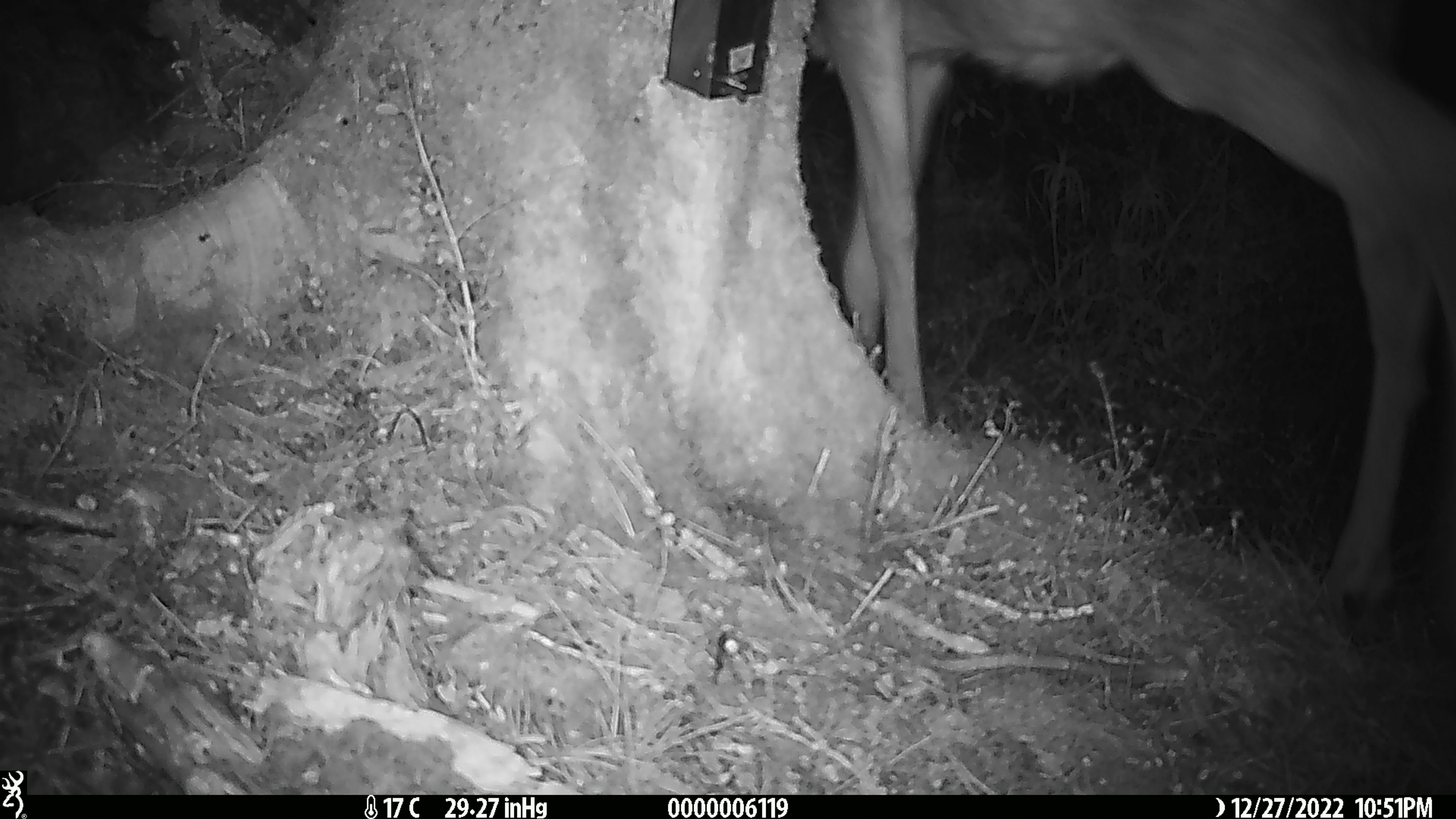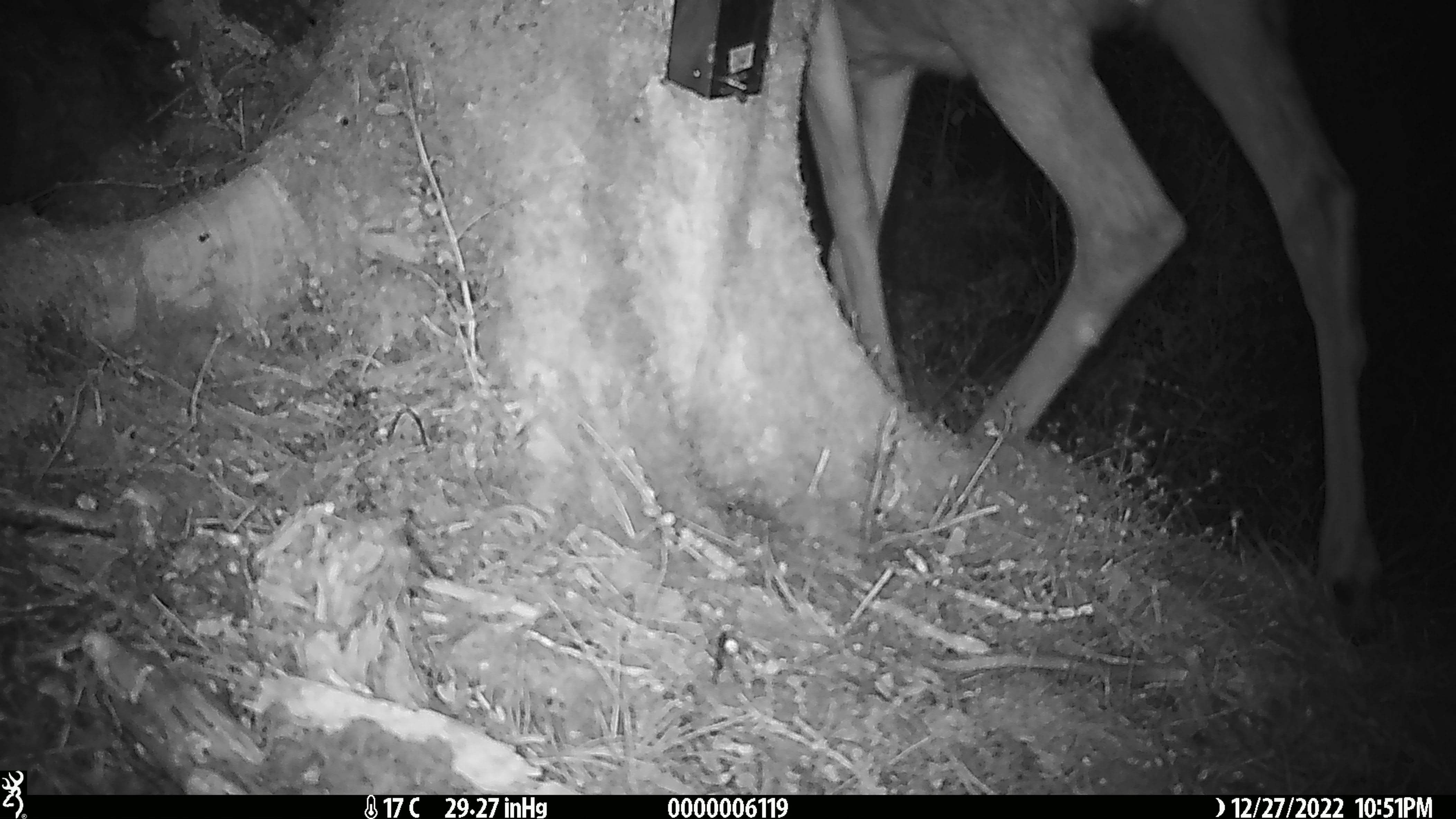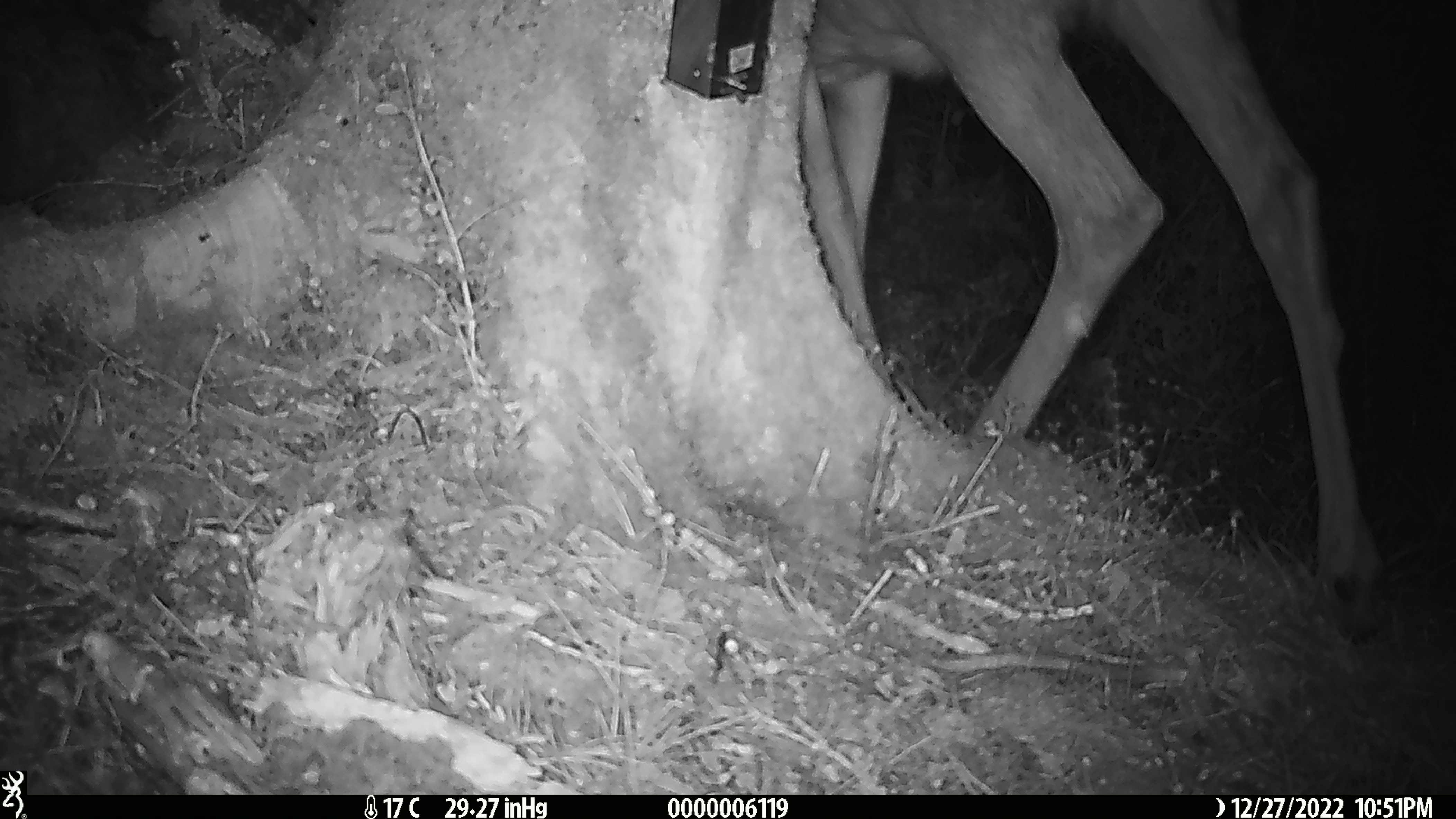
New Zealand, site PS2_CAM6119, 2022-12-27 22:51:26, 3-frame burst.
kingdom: Animalia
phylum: Chordata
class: Mammalia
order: Artiodactyla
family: Cervidae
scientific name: Cervidae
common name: deer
Deer (Cervidae).